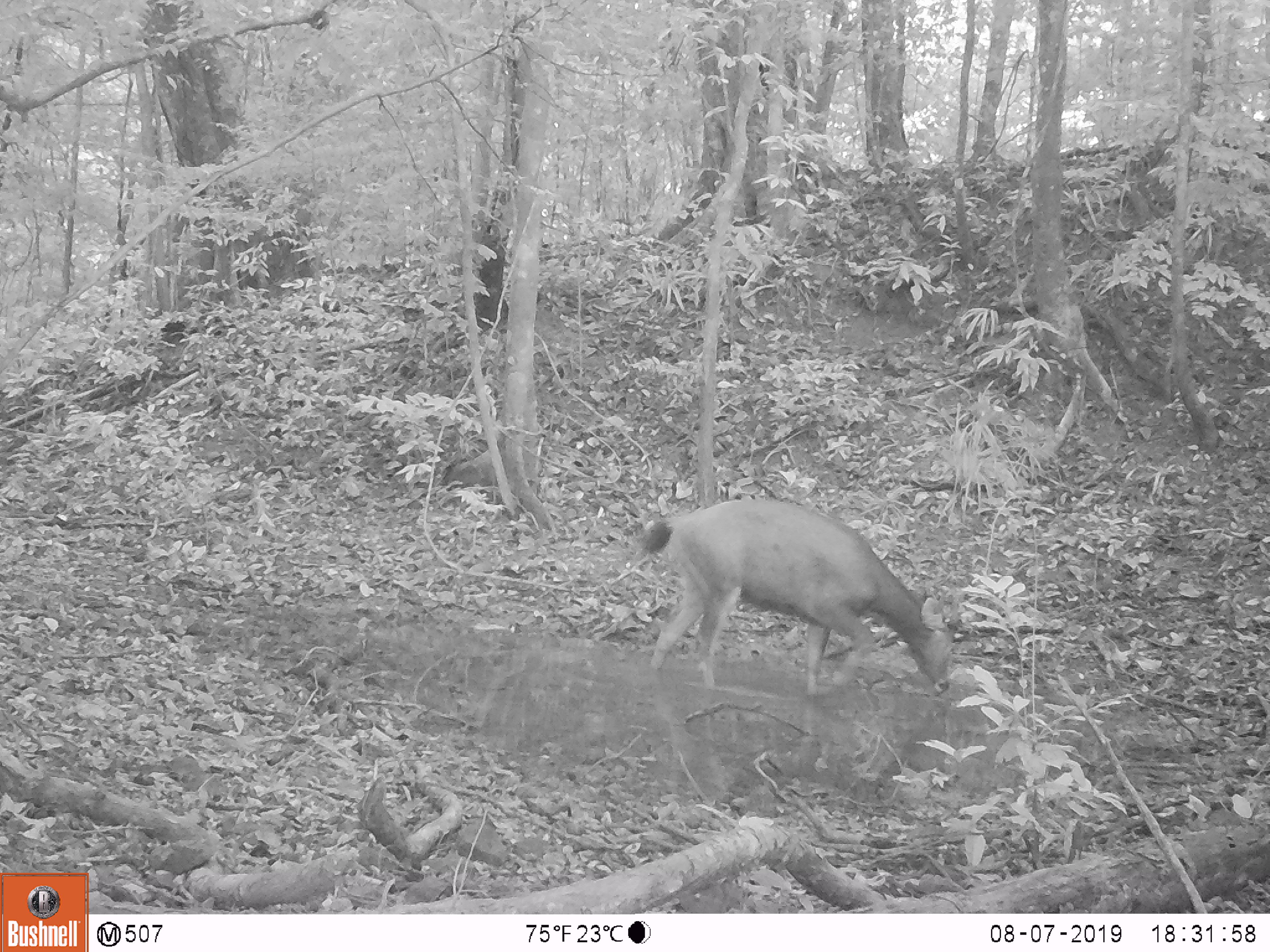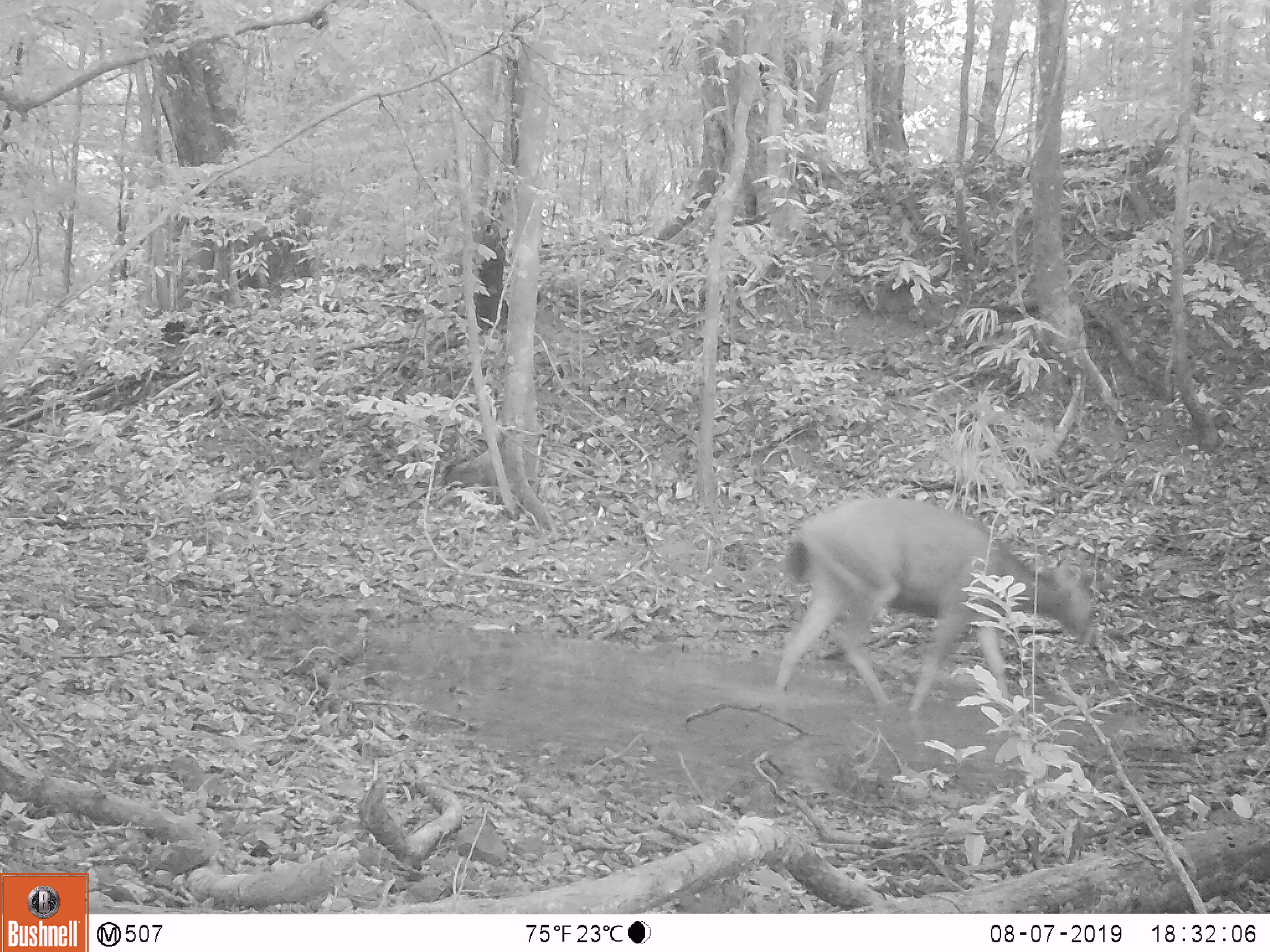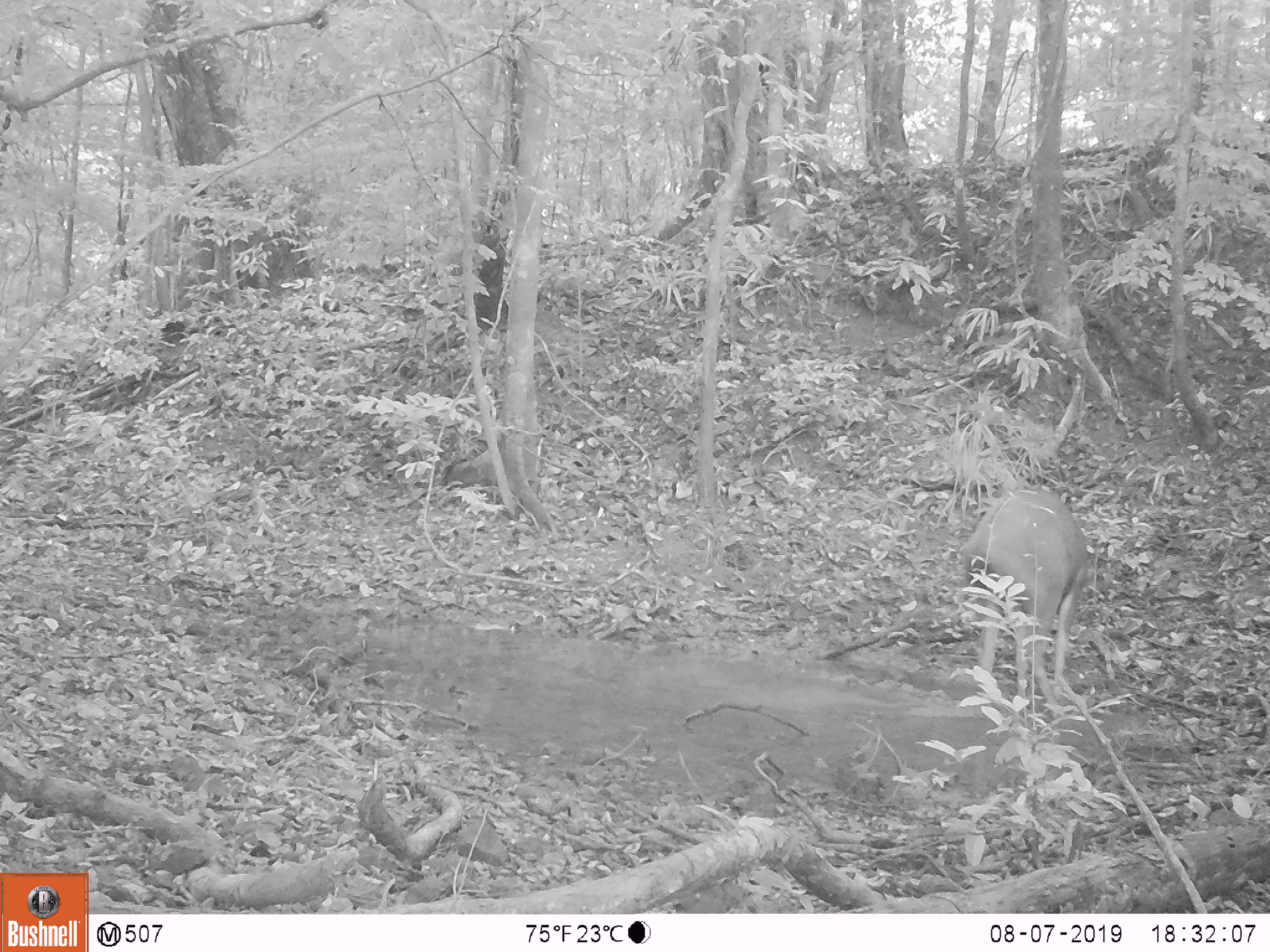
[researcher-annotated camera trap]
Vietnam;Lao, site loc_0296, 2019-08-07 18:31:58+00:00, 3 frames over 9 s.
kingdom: Animalia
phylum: Chordata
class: Mammalia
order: Artiodactyla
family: Cervidae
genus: Rusa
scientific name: Rusa unicolor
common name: sambar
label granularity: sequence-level